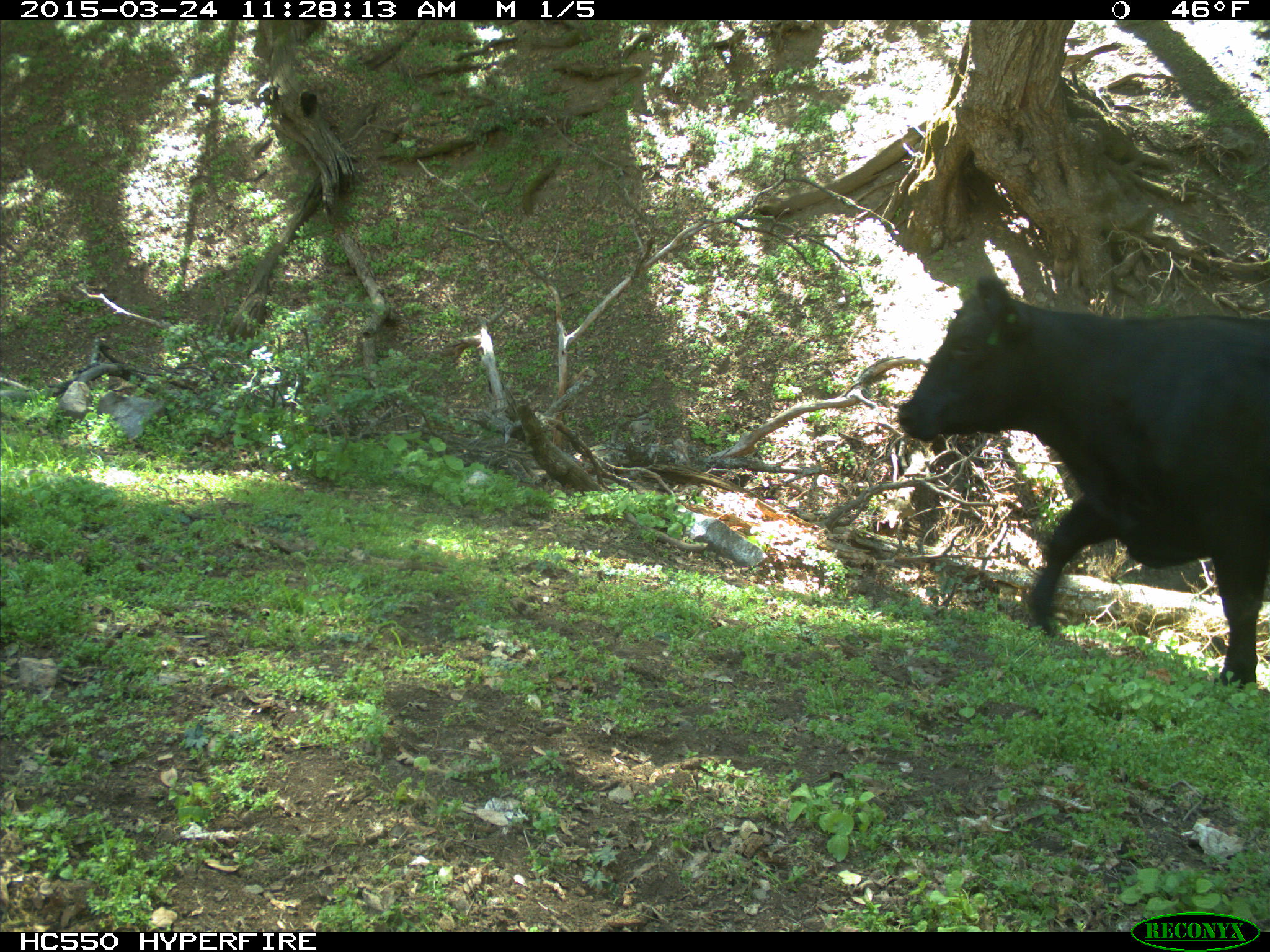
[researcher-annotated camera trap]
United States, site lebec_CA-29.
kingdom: Animalia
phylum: Chordata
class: Mammalia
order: Artiodactyla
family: Bovidae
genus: Bos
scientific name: Bos taurus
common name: domestic cow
Bos taurus (domestic cow).